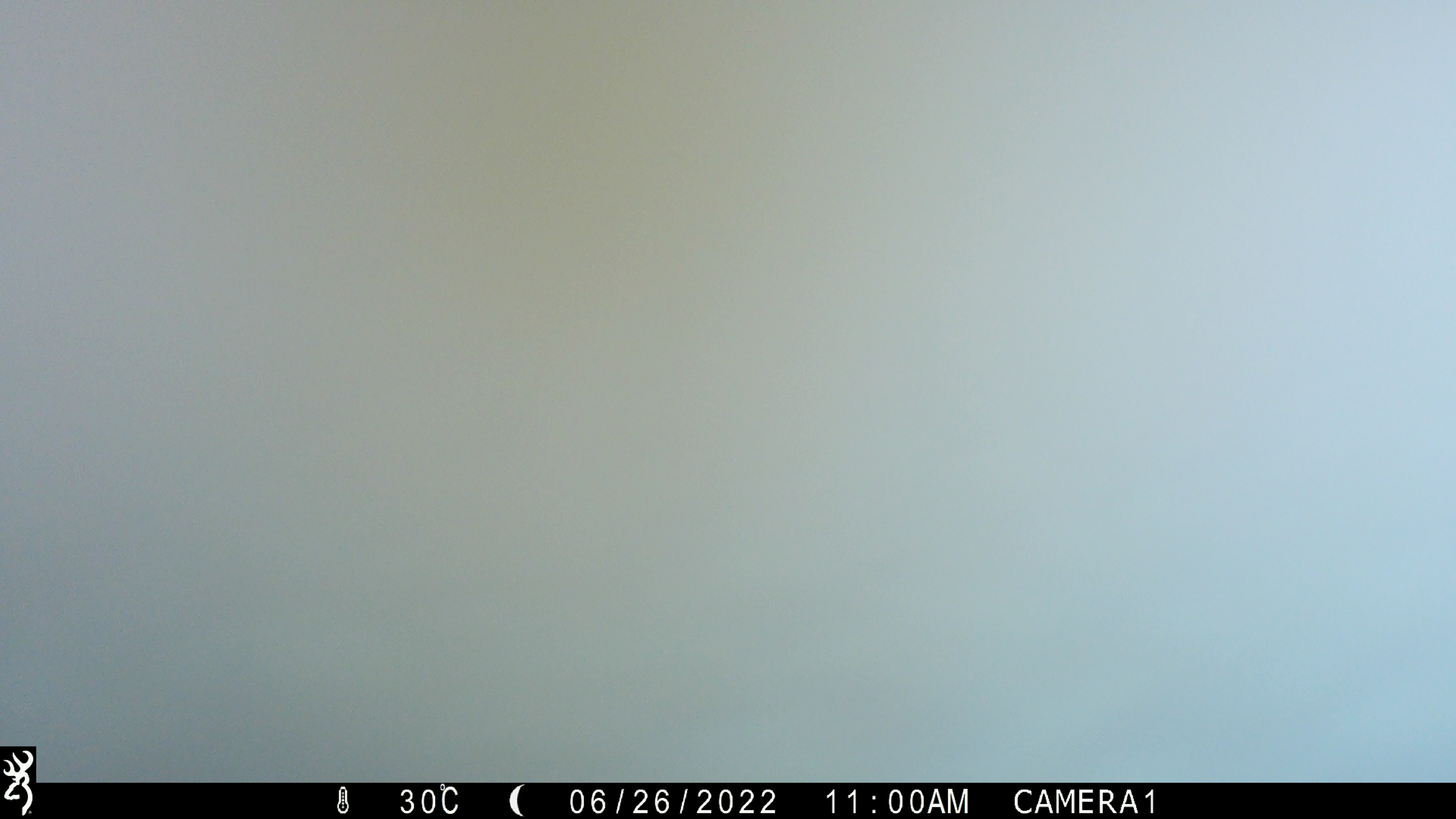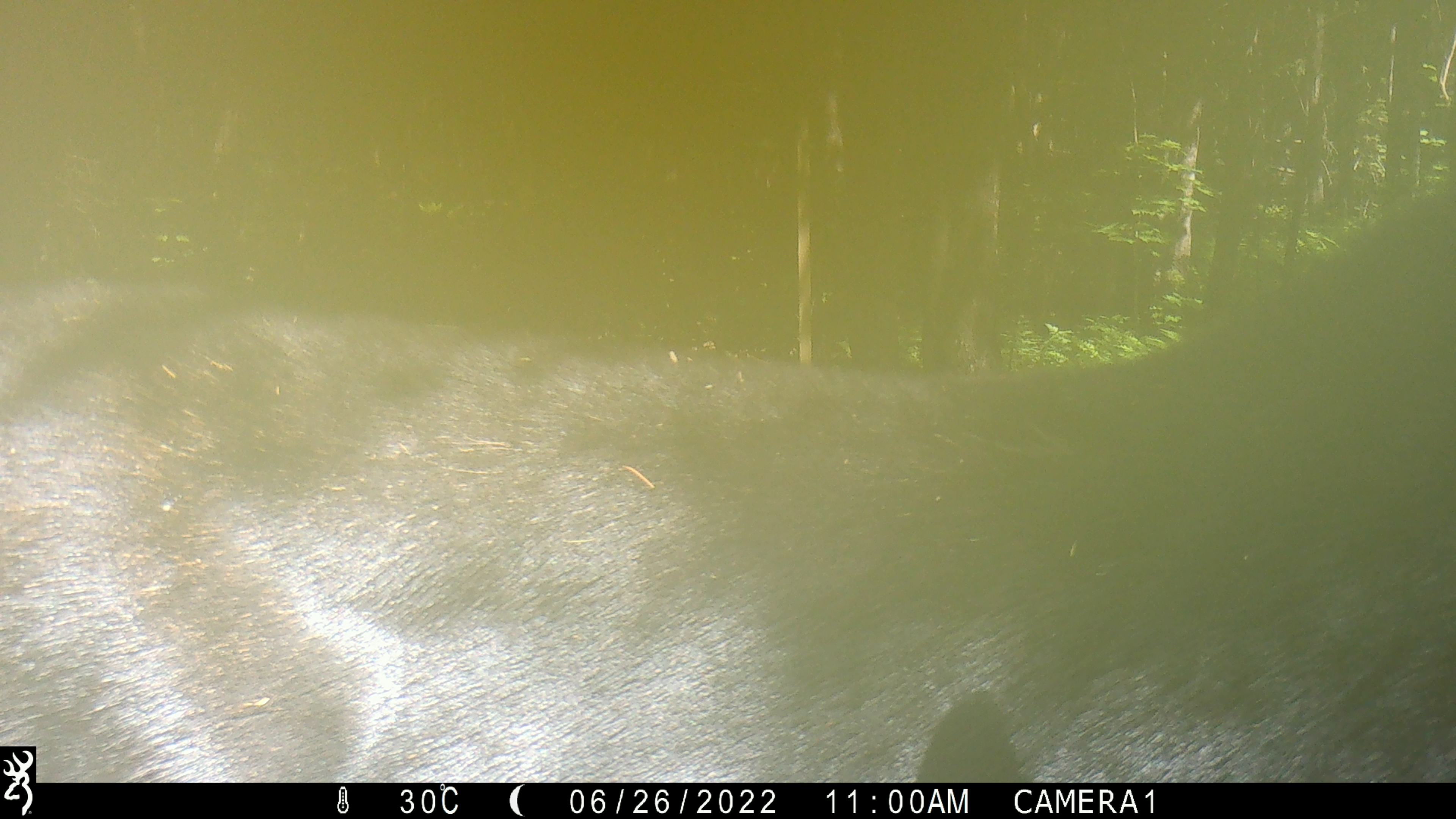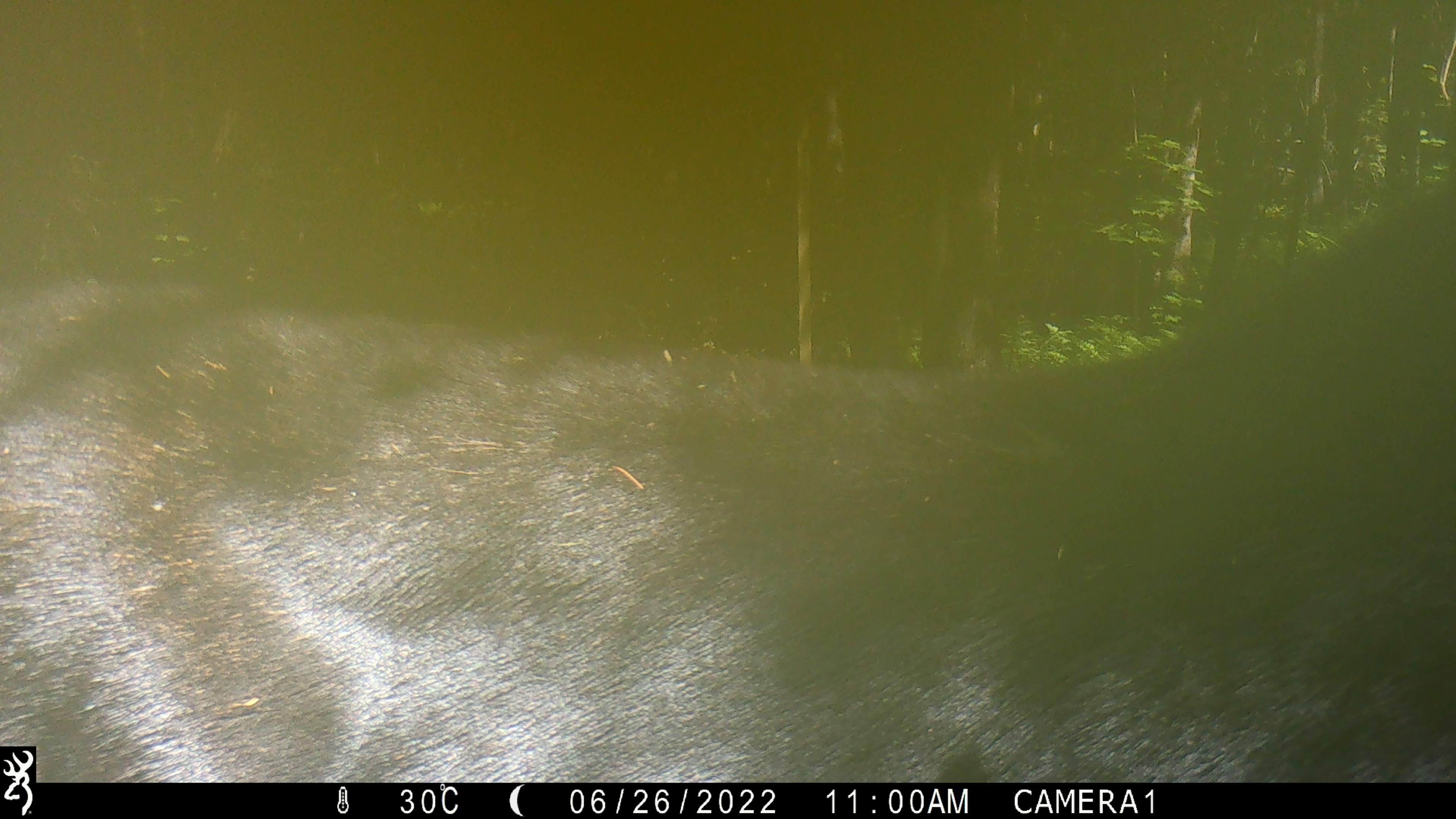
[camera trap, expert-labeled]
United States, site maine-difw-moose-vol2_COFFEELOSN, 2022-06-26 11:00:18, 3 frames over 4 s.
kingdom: Animalia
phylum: Chordata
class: Mammalia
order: Artiodactyla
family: Cervidae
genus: Alces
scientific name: Alces alces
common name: moose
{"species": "moose (Alces alces)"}